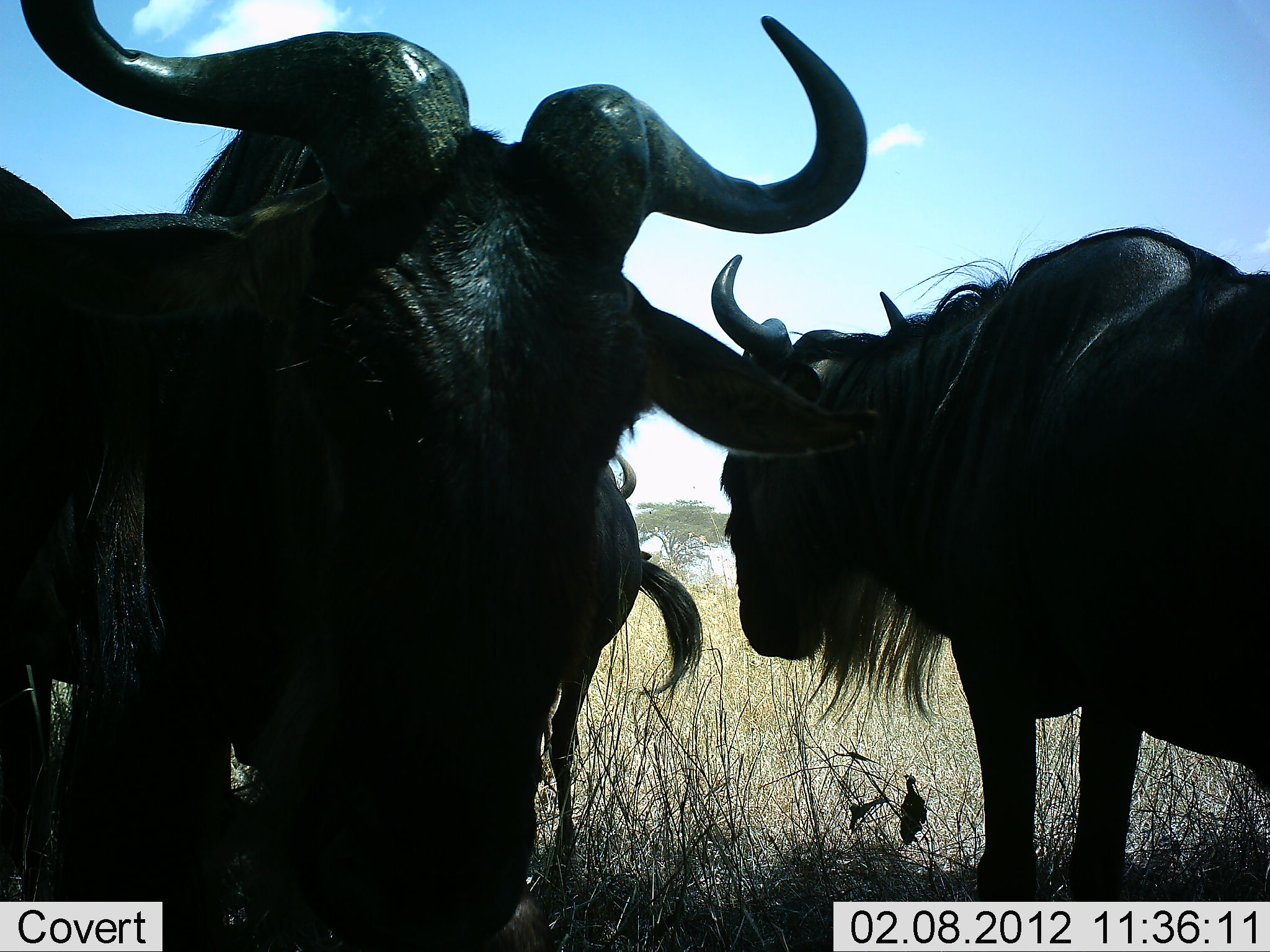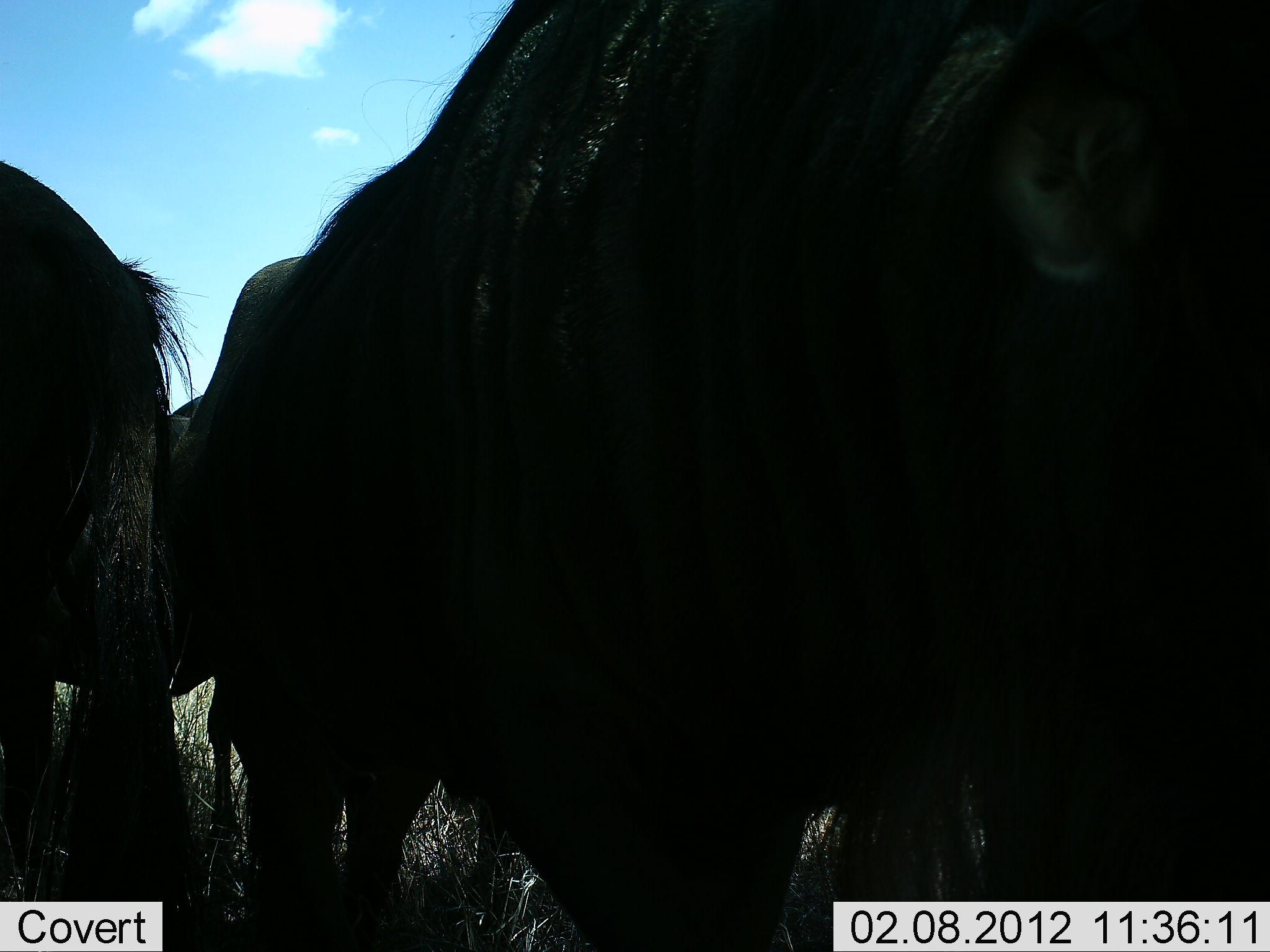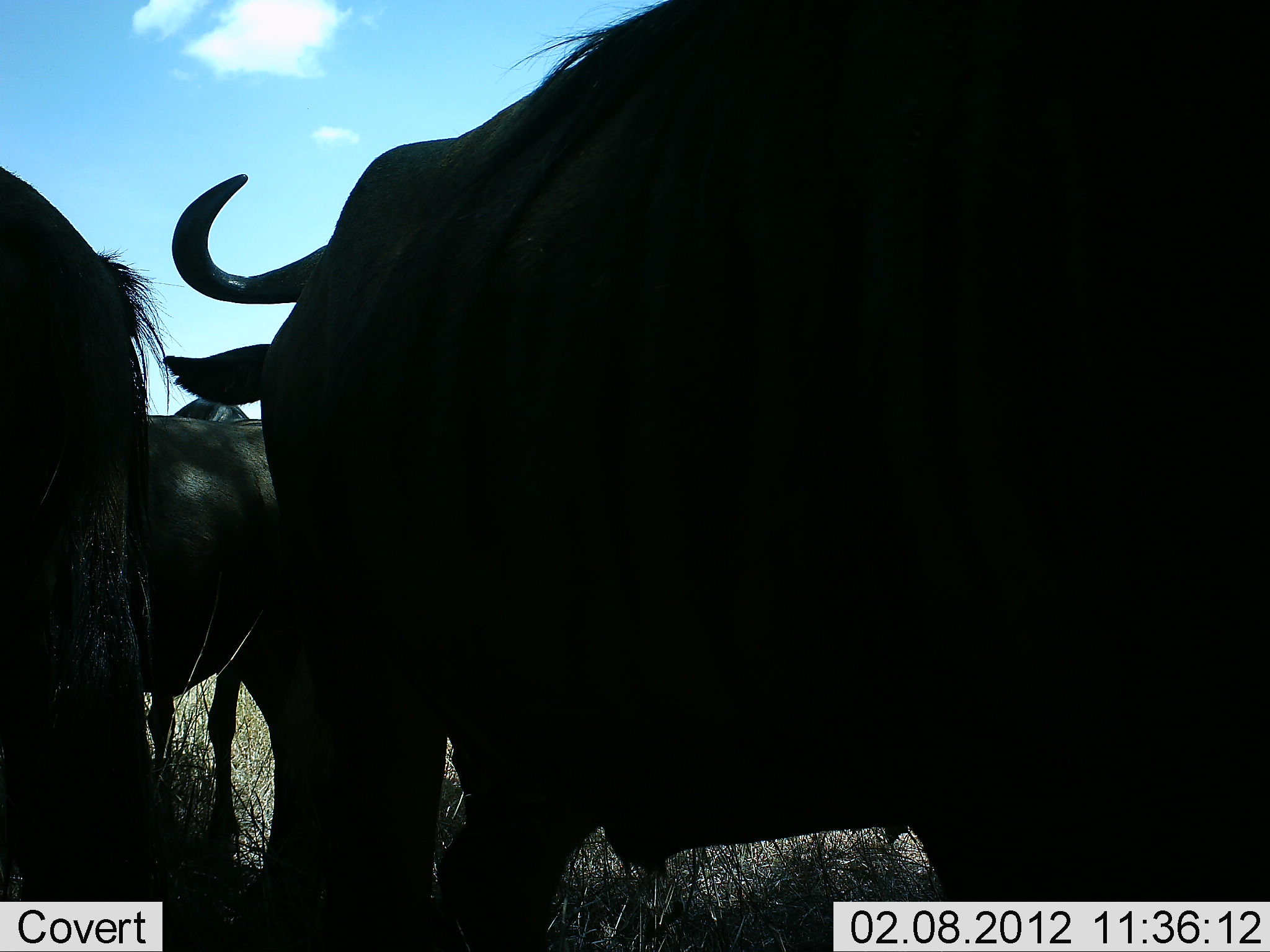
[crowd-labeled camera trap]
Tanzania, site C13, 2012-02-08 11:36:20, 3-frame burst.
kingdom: Animalia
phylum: Chordata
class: Mammalia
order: Artiodactyla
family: Bovidae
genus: Connochaetes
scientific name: Connochaetes taurinus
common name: blue wildebeest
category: wildebeest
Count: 4.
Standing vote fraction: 73%.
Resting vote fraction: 7%.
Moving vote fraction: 60%.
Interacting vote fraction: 0%.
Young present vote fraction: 0%.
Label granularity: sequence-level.